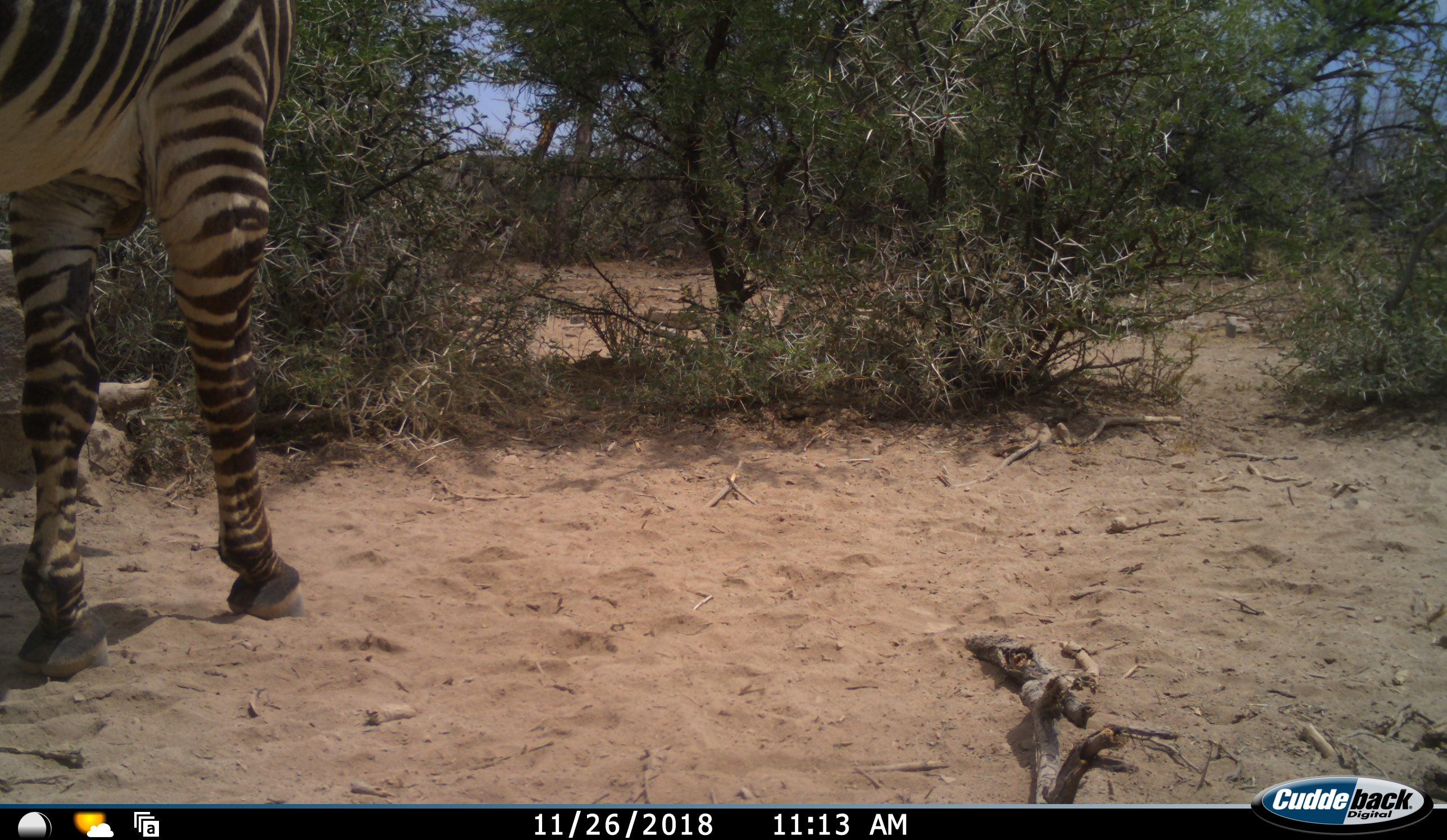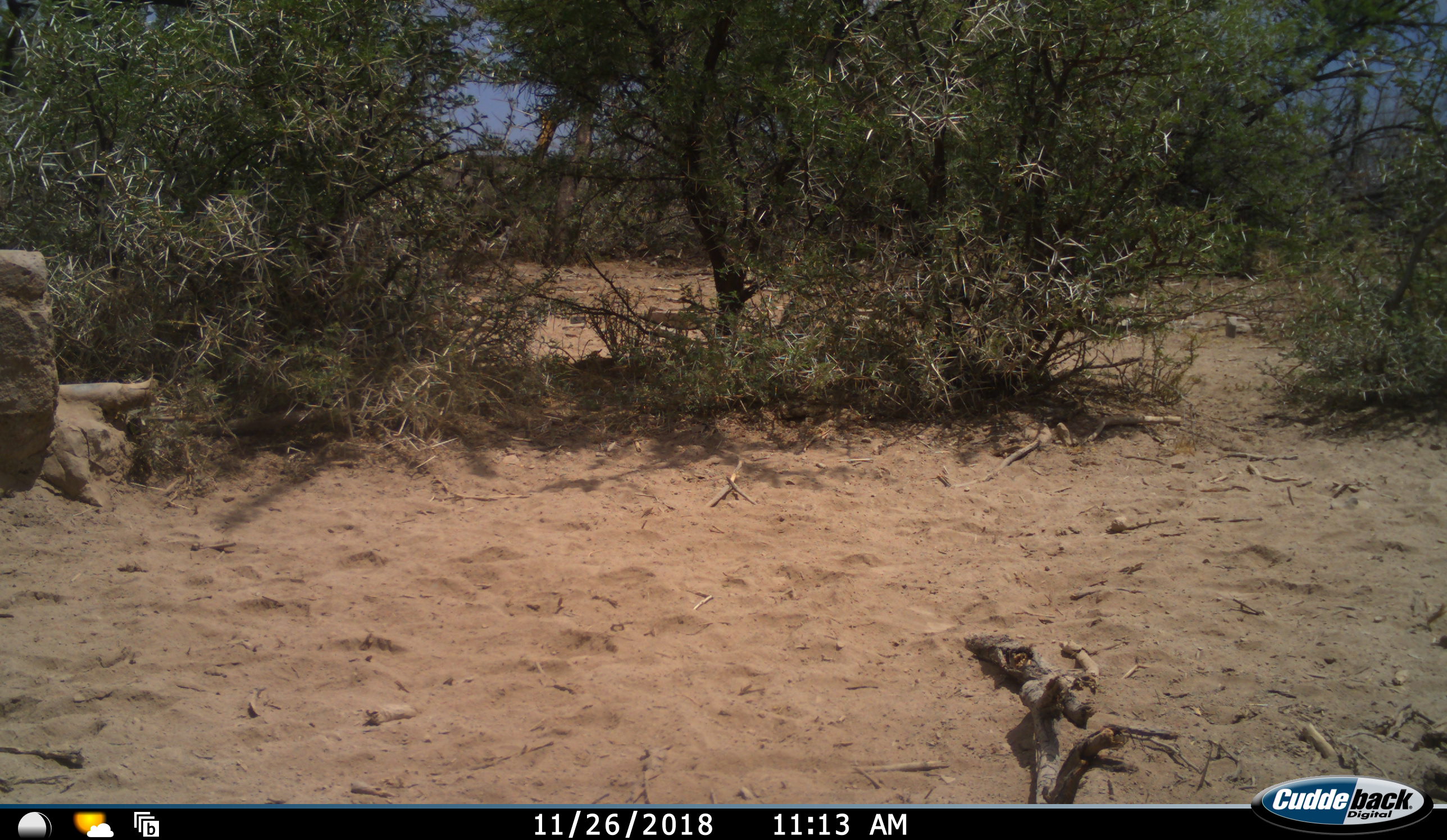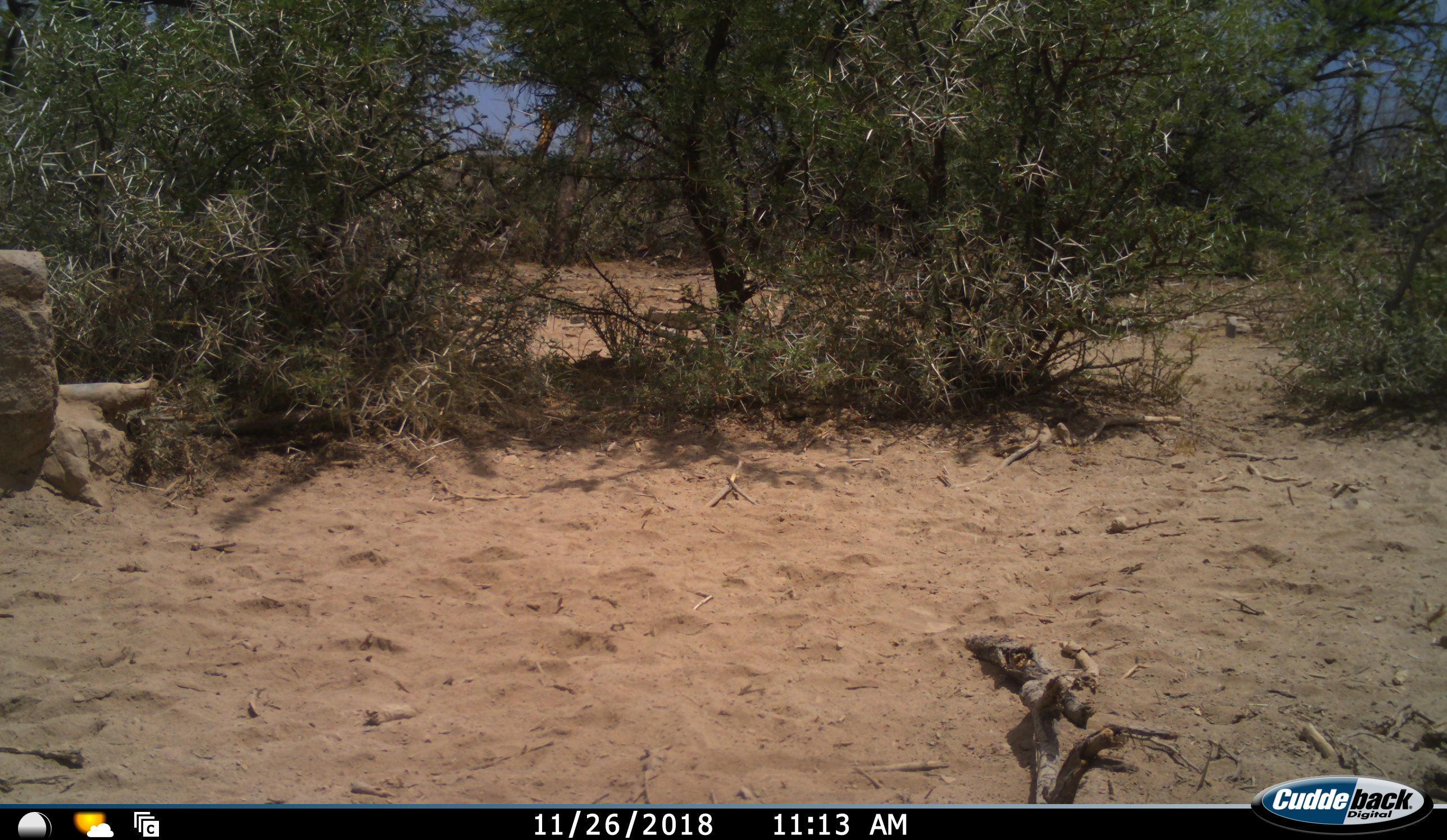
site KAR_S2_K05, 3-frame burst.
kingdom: Animalia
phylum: Chordata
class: Mammalia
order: Perissodactyla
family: Equidae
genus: Equus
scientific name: Equus zebra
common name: mountain zebra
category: zebramountain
Zebramountain (mountain zebra) (Equus zebra), count 1. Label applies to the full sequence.